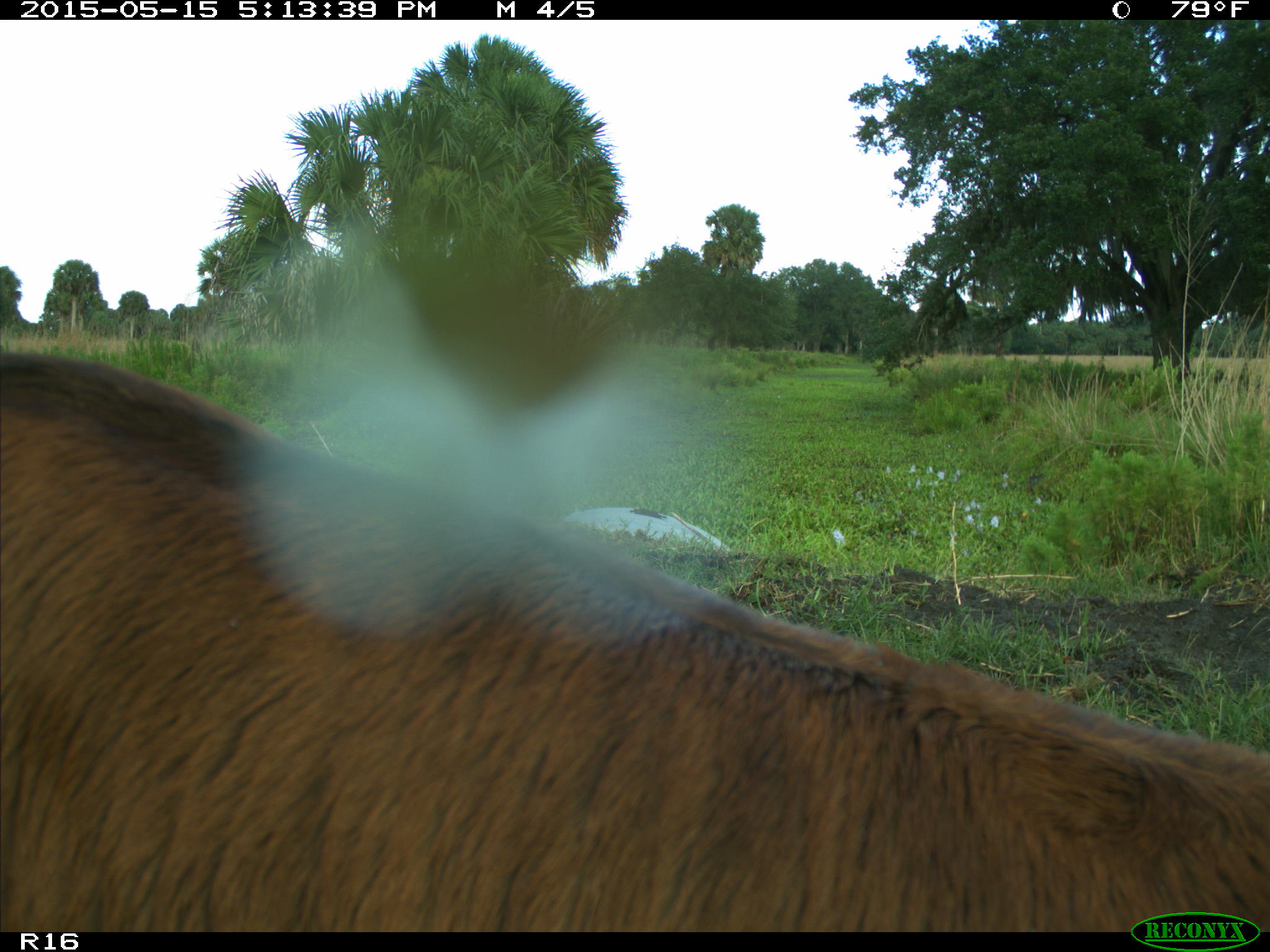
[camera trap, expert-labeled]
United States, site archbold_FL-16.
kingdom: Animalia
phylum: Chordata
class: Mammalia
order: Artiodactyla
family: Bovidae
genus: Bos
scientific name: Bos taurus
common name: domestic cow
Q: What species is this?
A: Bos taurus (domestic cow).